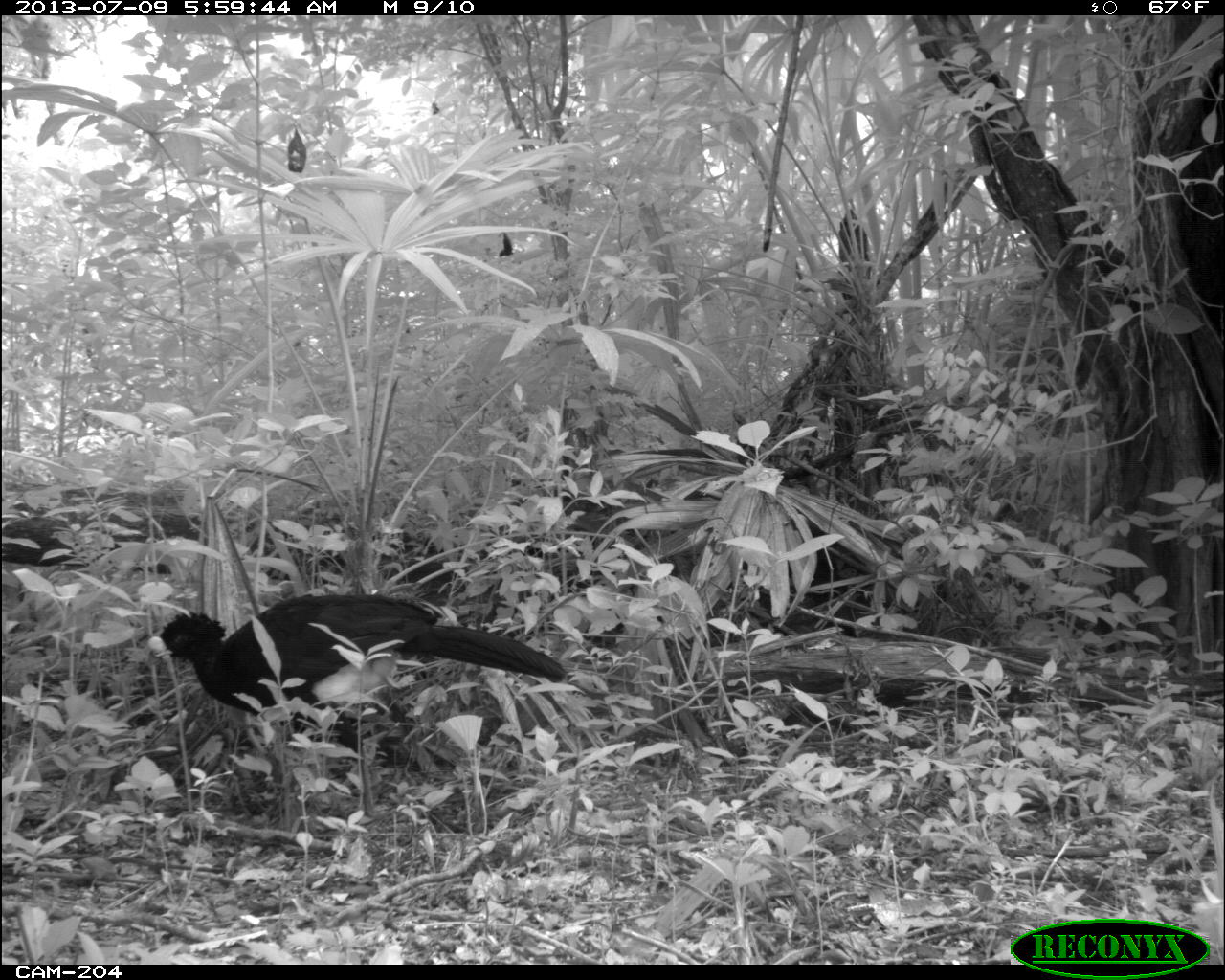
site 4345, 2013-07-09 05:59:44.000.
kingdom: Animalia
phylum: Chordata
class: Aves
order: Galliformes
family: Cracidae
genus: Crax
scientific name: Crax rubra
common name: great curassow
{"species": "Crax rubra (great curassow)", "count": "1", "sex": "male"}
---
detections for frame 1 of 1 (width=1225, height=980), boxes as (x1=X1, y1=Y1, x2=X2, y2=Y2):
crax rubra: (x1=144, y1=595, x2=567, y2=760)